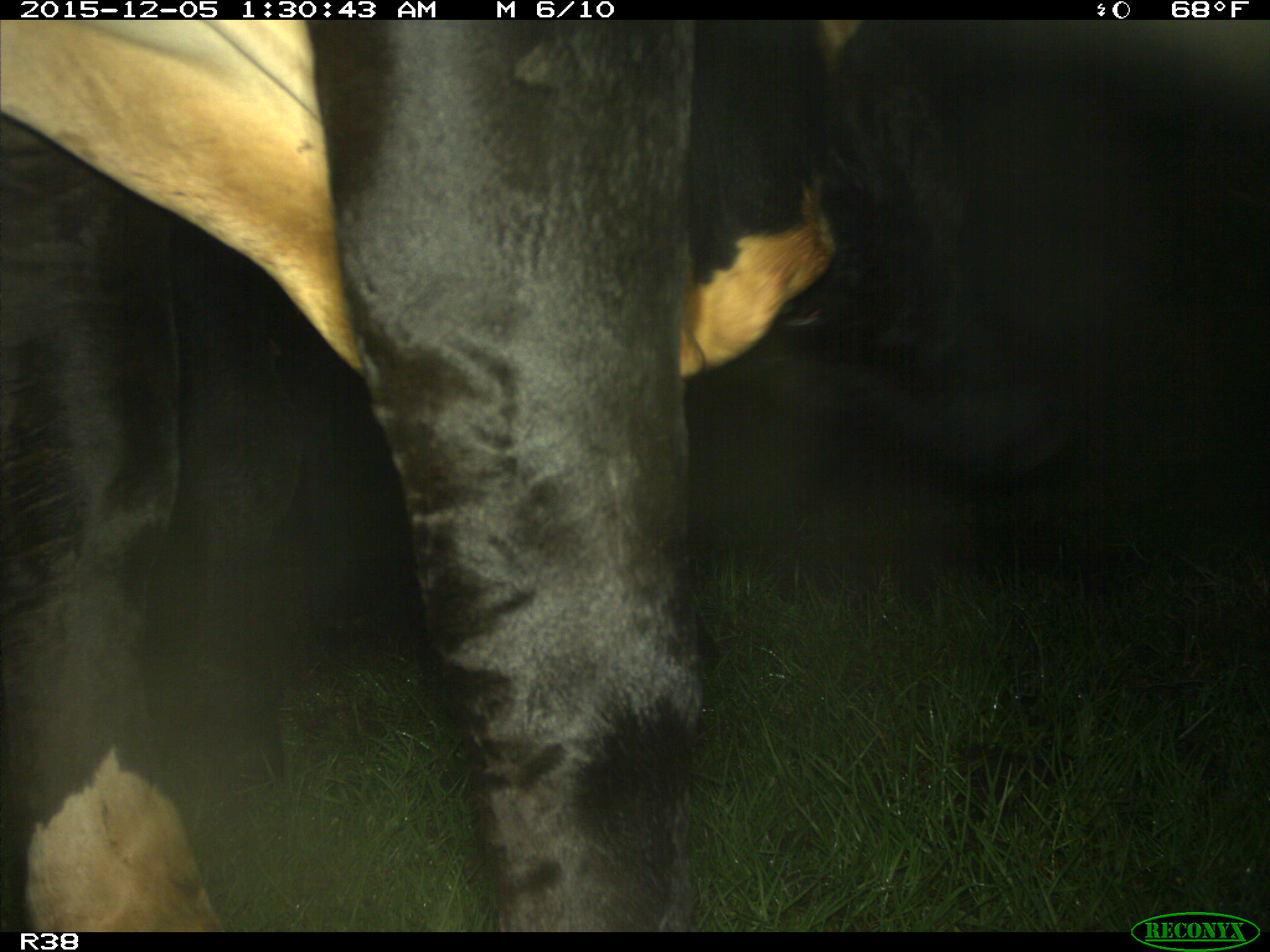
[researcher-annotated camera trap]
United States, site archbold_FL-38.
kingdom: Animalia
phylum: Chordata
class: Mammalia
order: Artiodactyla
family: Bovidae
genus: Bos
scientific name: Bos taurus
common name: domestic cow